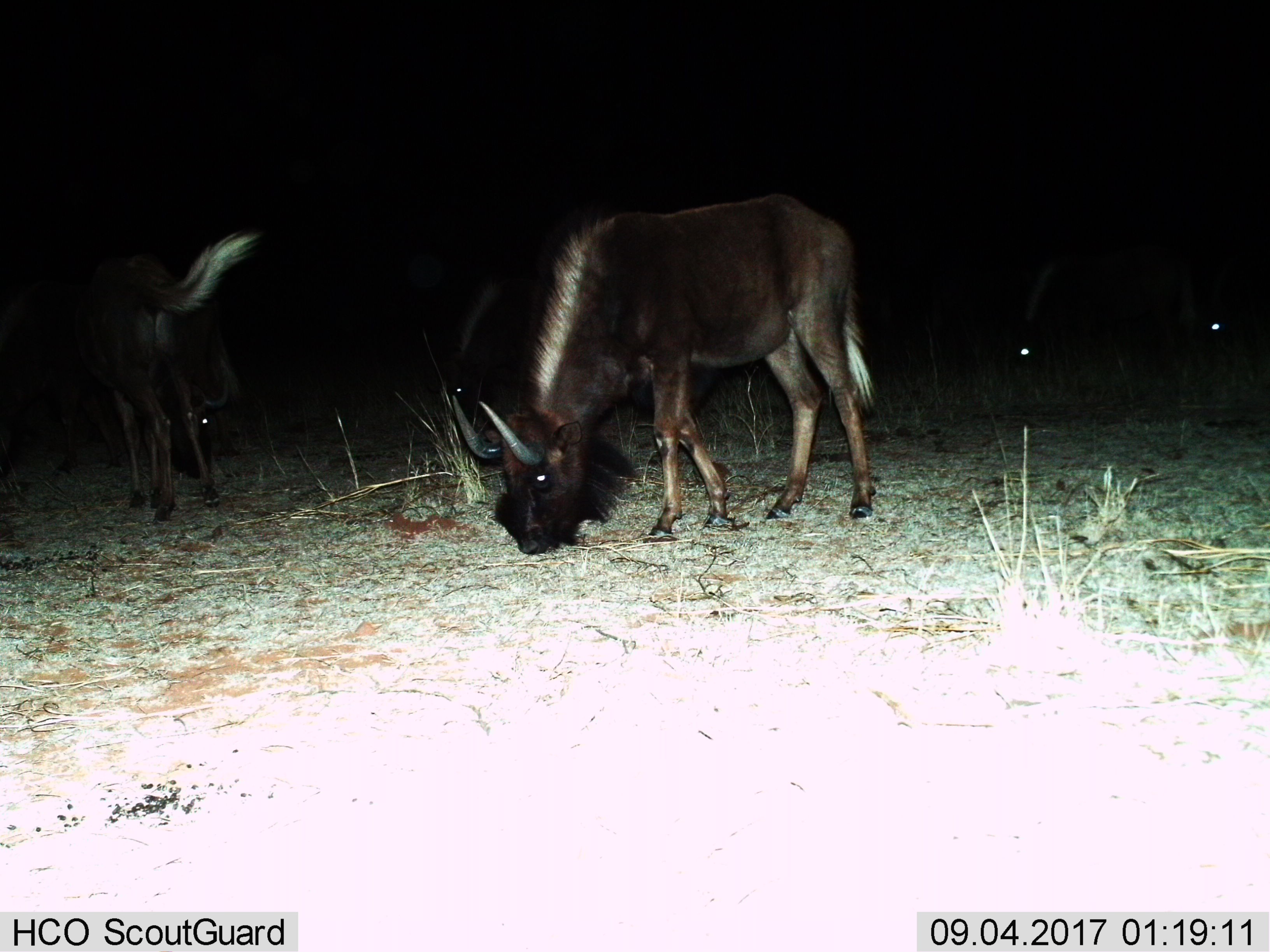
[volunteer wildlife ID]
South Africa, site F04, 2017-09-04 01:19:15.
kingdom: Animalia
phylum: Chordata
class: Mammalia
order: Artiodactyla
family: Bovidae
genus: Connochaetes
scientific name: Connochaetes gnou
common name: black wildebeest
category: wildebeestblack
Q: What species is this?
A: Wildebeestblack (black wildebeest) (Connochaetes gnou).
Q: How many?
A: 5.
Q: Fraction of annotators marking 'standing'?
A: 20%.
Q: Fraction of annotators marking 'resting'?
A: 0%.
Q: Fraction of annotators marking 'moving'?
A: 0%.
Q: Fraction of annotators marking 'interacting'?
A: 0%.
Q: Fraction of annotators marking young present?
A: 0%.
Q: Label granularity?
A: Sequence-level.